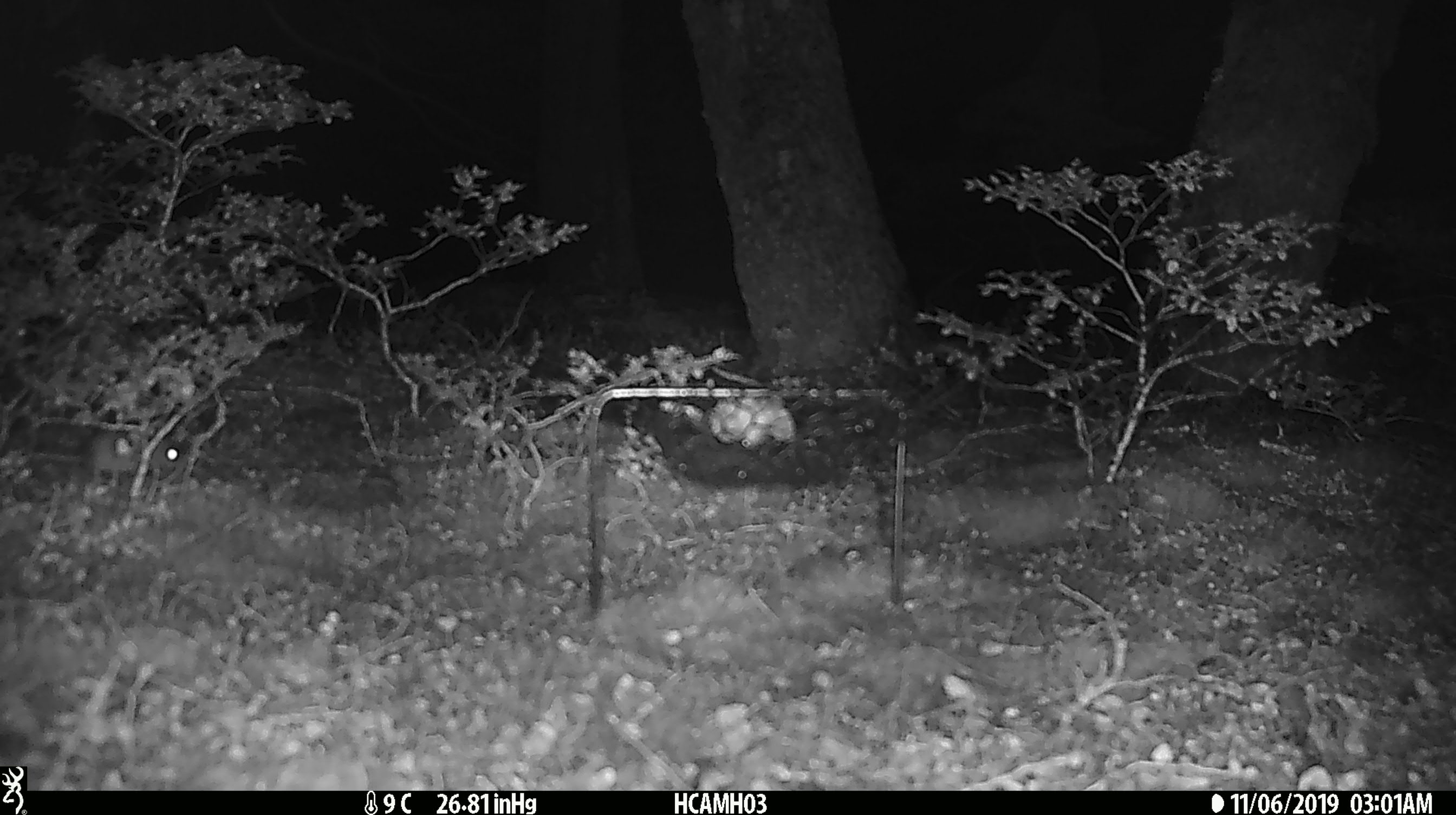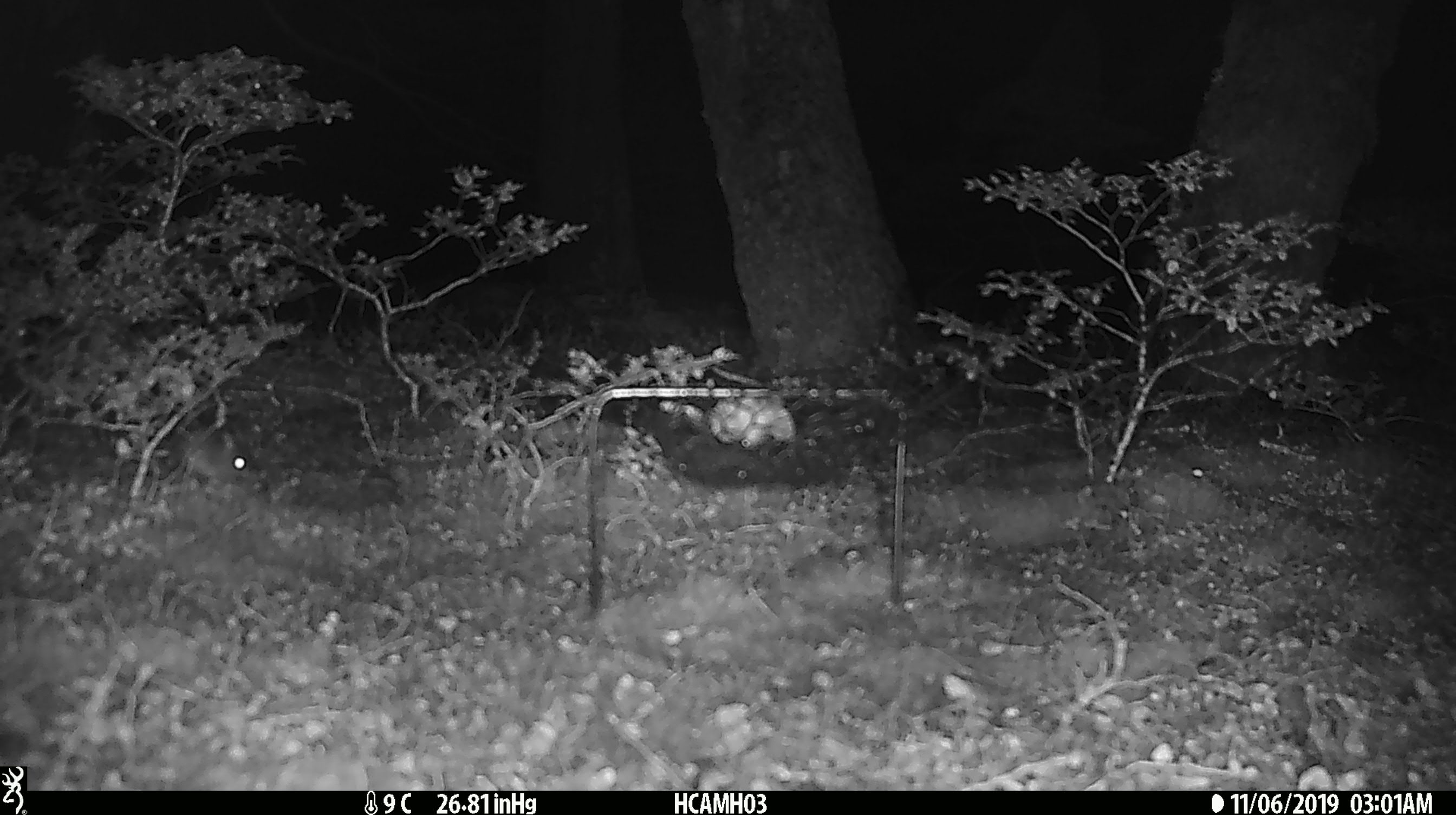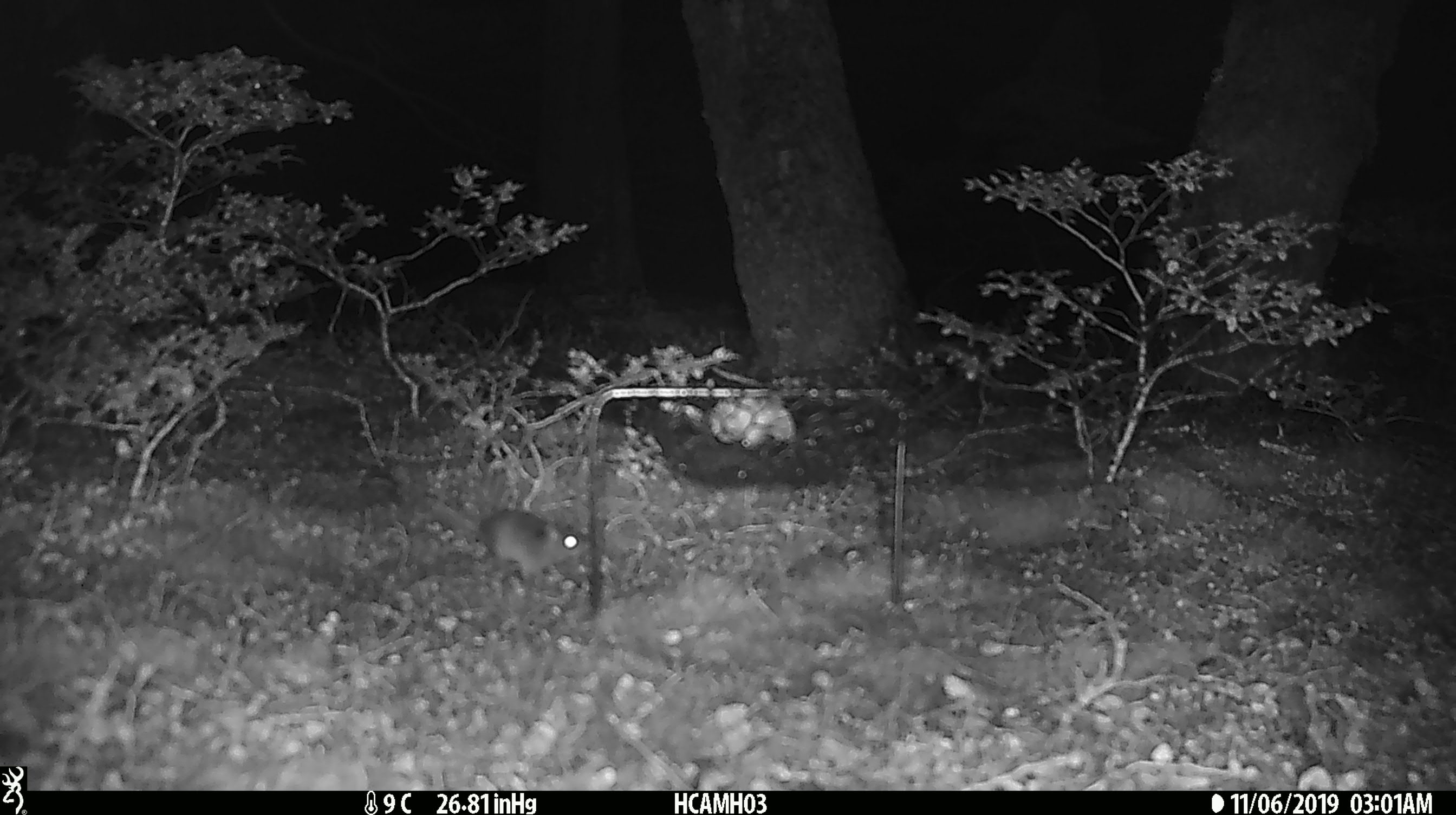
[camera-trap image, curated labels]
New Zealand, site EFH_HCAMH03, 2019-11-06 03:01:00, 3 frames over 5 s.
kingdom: Animalia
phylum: Chordata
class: Mammalia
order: Rodentia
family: Muridae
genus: Mus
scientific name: Mus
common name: mouse